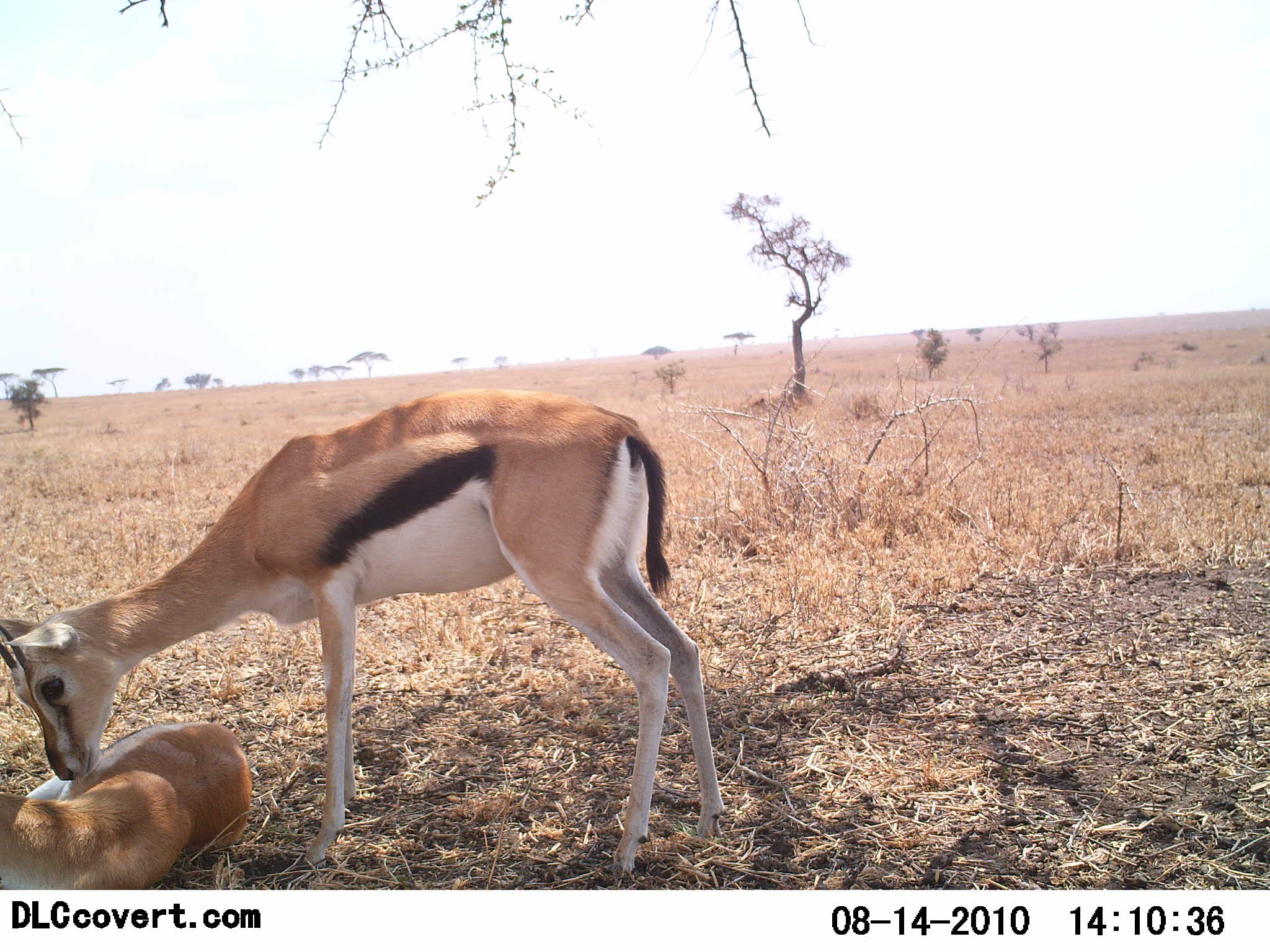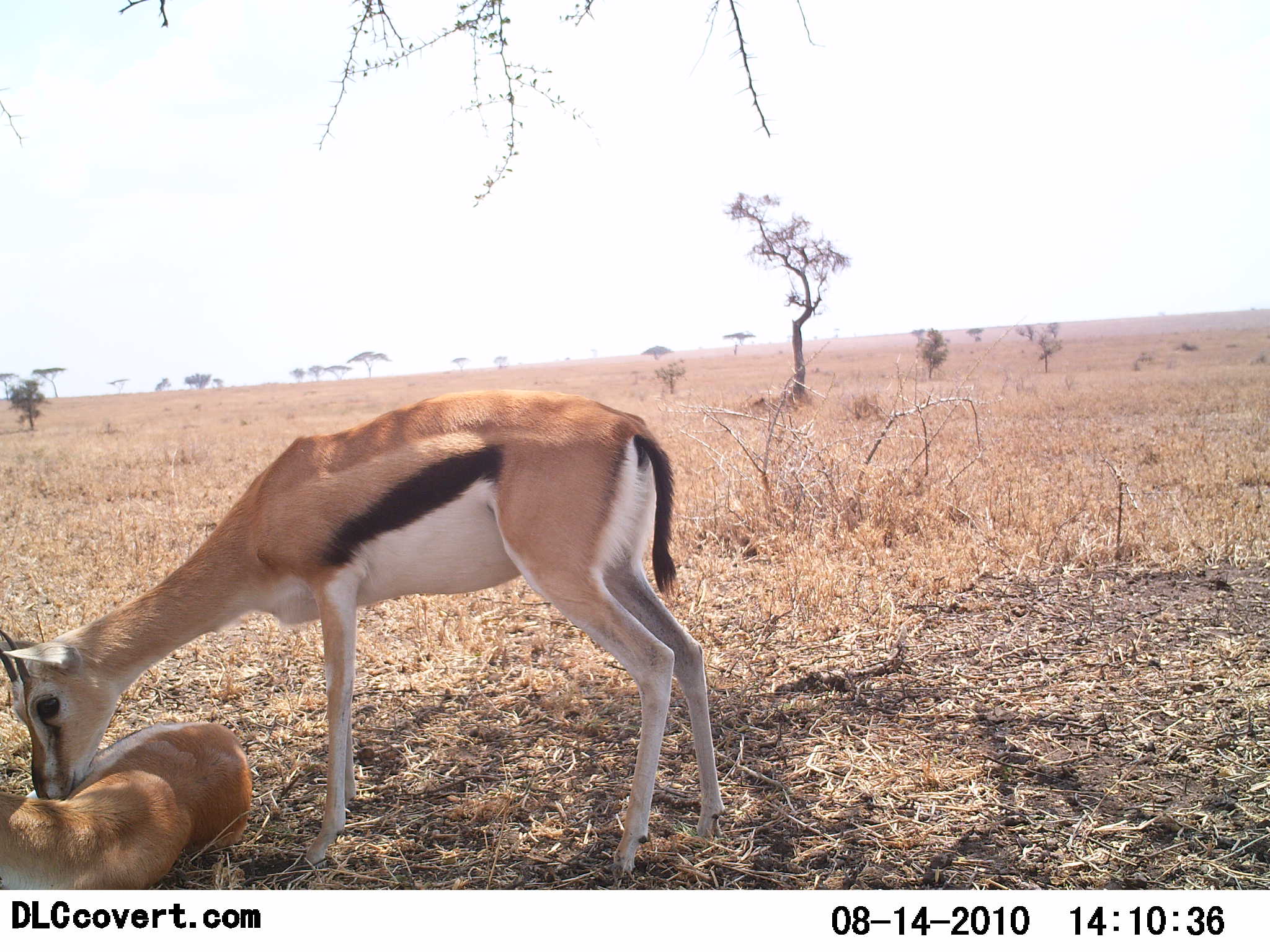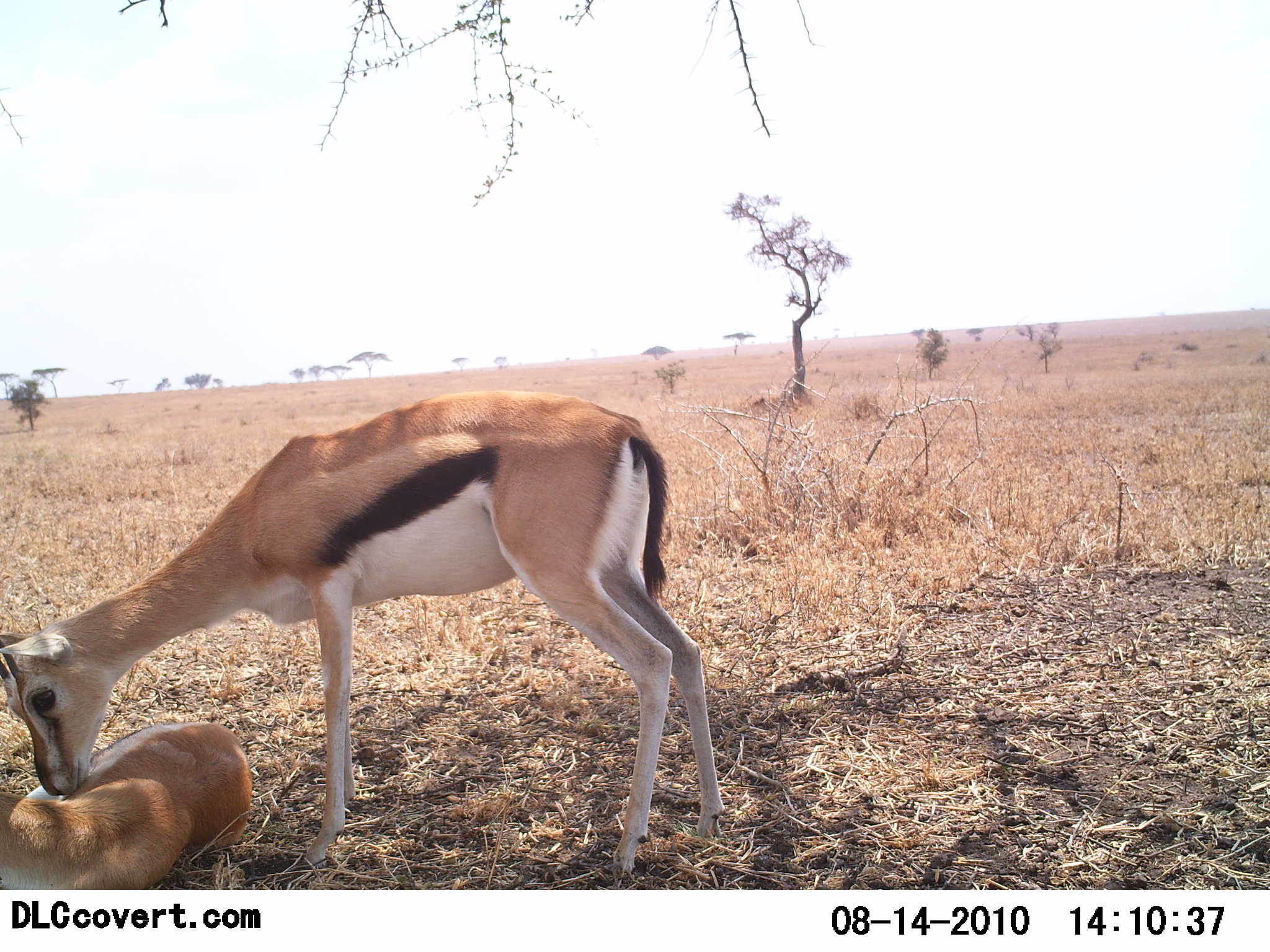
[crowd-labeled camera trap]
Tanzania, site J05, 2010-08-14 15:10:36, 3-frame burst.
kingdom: Animalia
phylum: Chordata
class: Mammalia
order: Artiodactyla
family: Bovidae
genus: Eudorcas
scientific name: Eudorcas thomsonii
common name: thomson's gazelle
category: gazellethomsons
Gazellethomsons (thomson's gazelle) (Eudorcas thomsonii), count 2. Behavior (volunteer vote fractions): standing 81%, resting 81%, moving 0%, interacting 44%. Young present (vote fraction): 12%. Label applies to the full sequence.